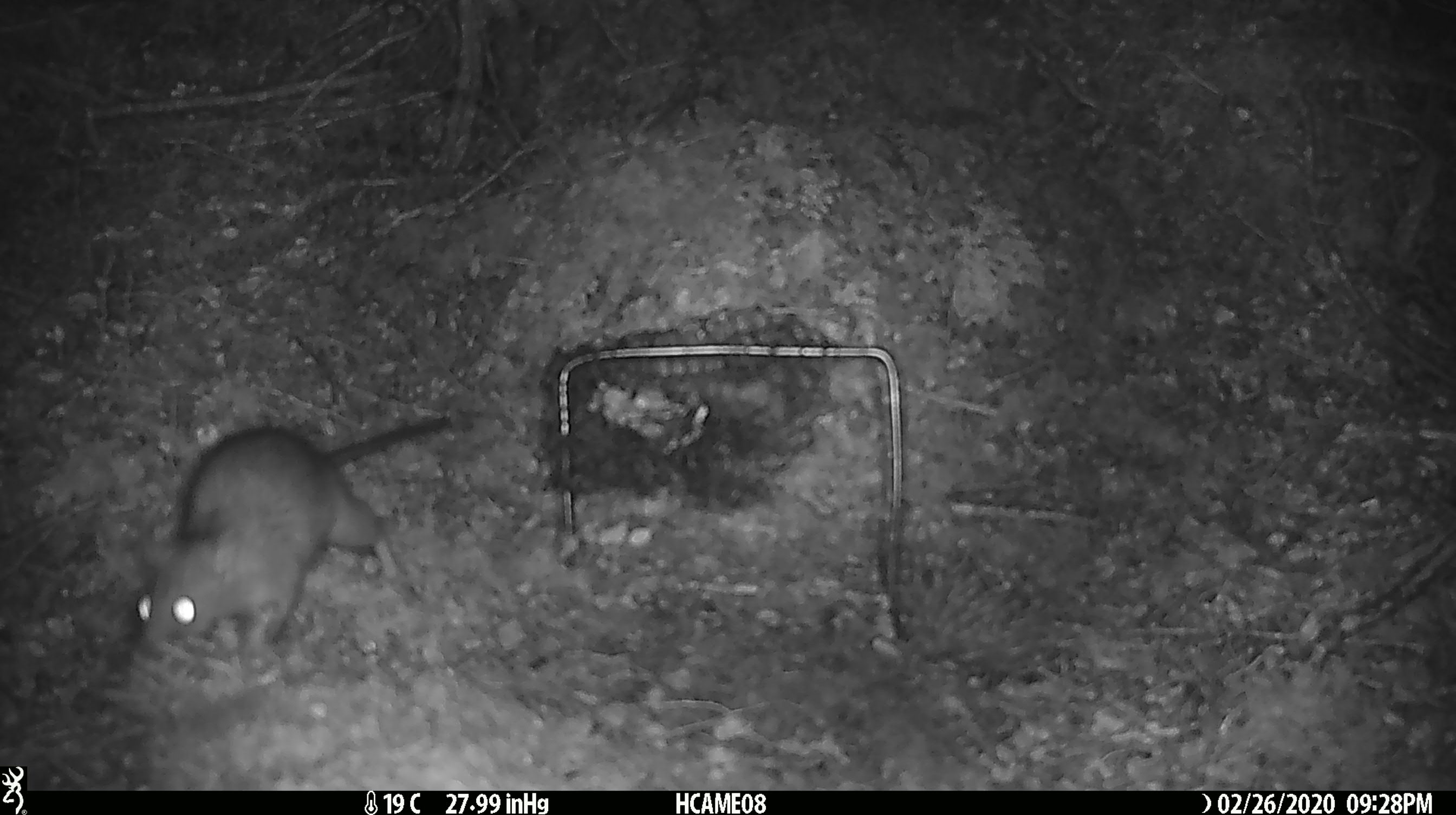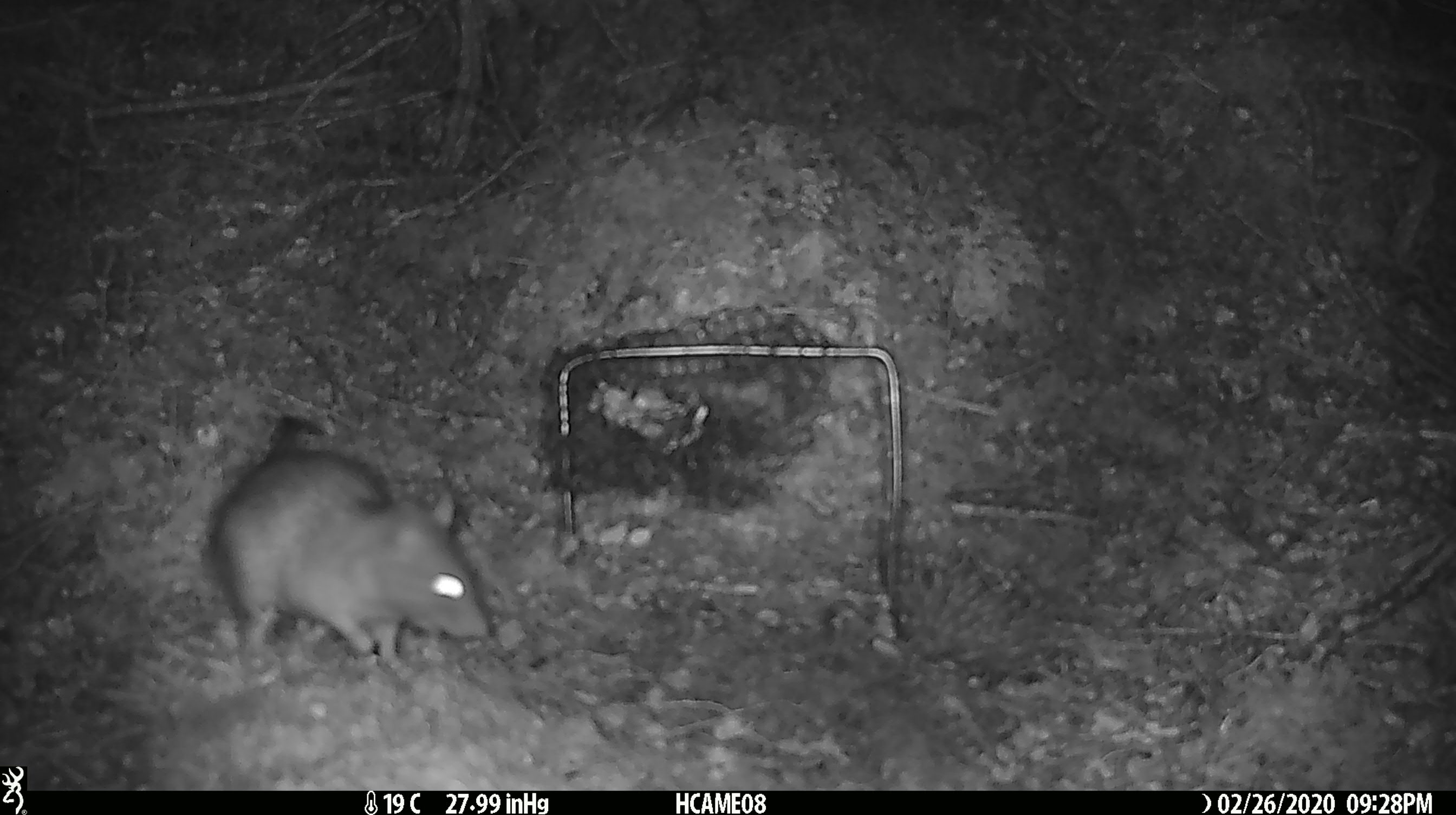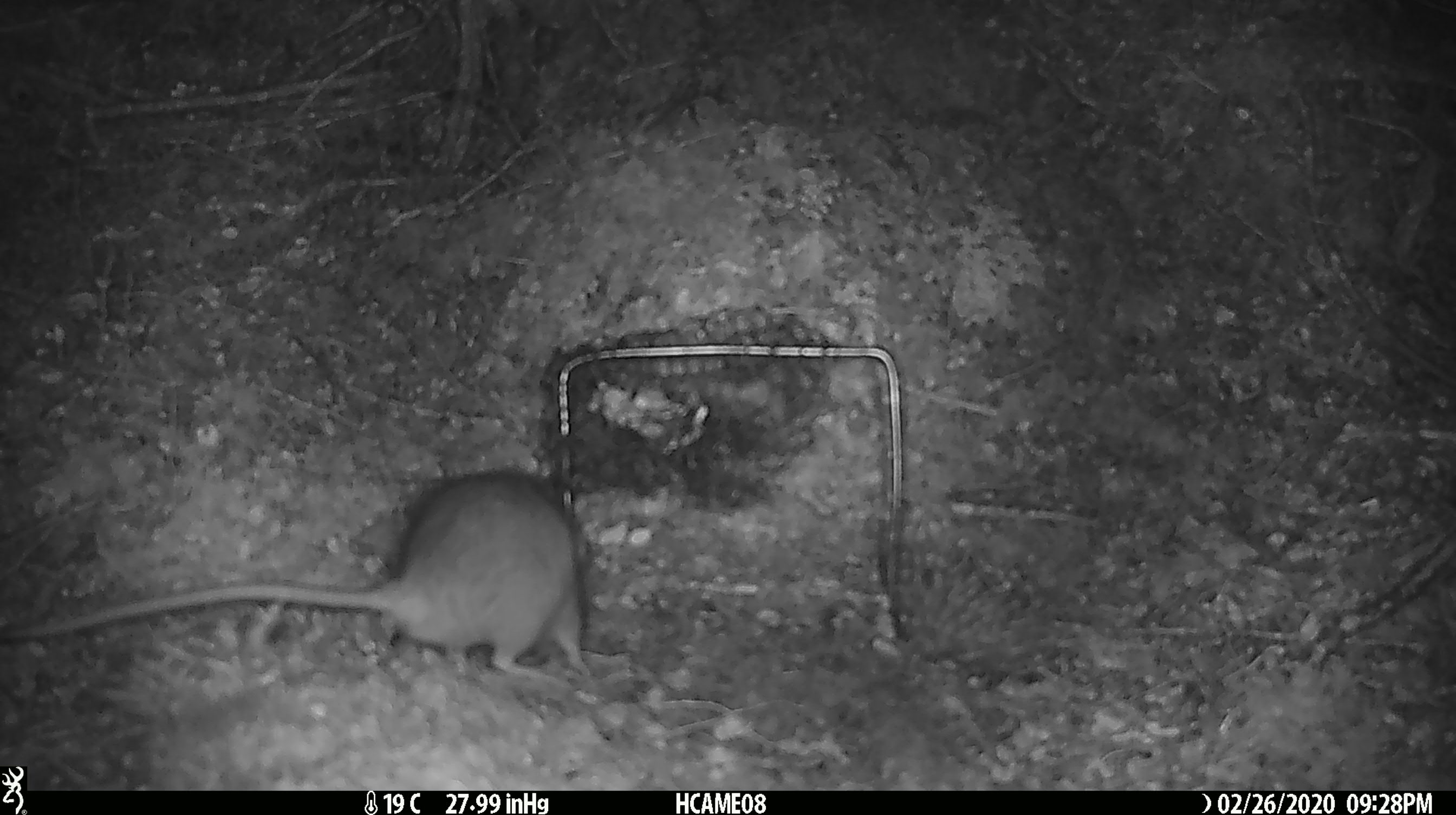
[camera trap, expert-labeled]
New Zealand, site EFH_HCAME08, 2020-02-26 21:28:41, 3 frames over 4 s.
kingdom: Animalia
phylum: Chordata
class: Mammalia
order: Rodentia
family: Muridae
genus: Rattus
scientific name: Rattus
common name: rat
Rat (Rattus).